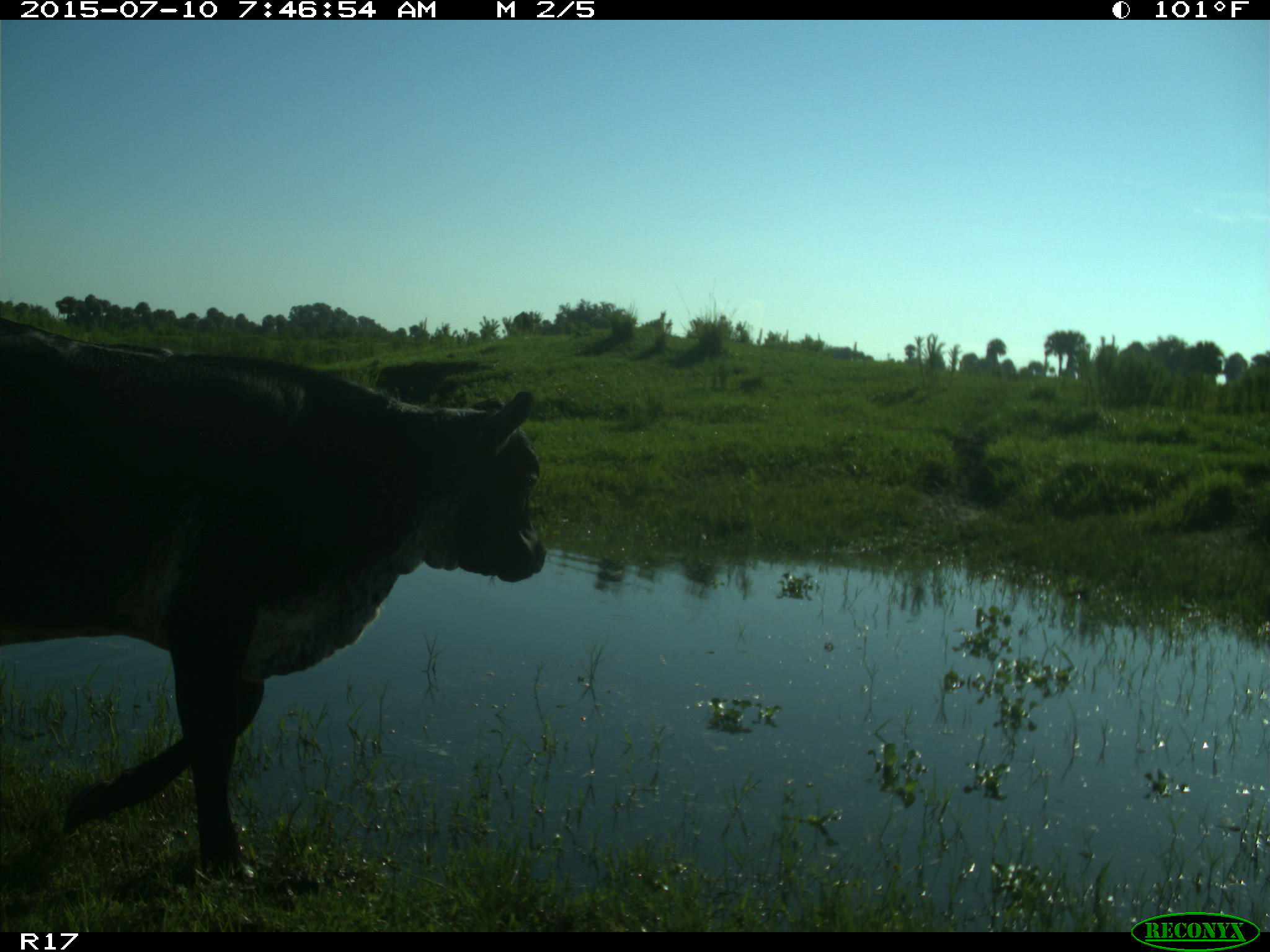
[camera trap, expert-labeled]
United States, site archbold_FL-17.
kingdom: Animalia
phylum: Chordata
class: Mammalia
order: Artiodactyla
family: Bovidae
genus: Bos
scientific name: Bos taurus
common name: domestic cow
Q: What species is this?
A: Bos taurus (domestic cow).